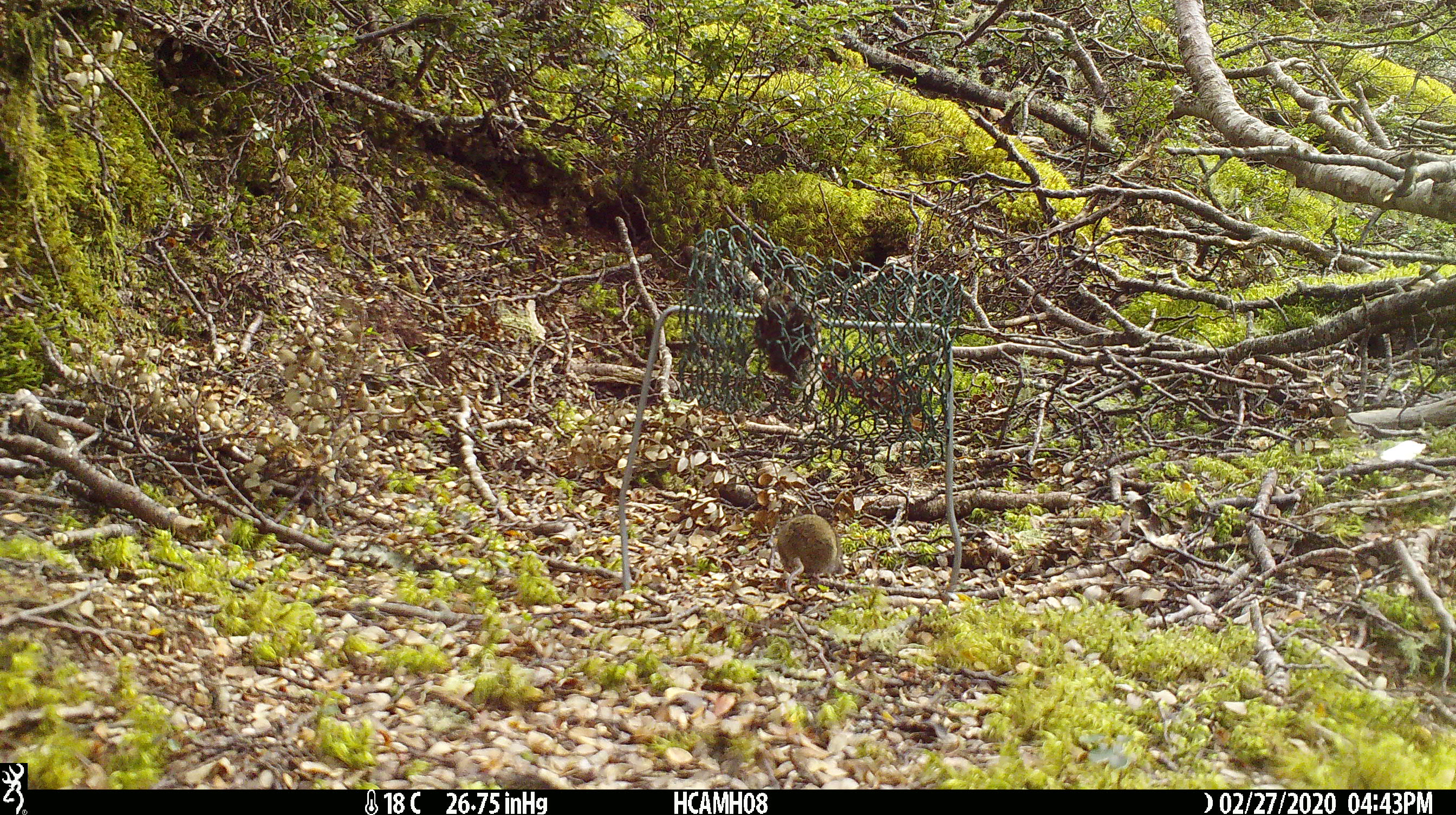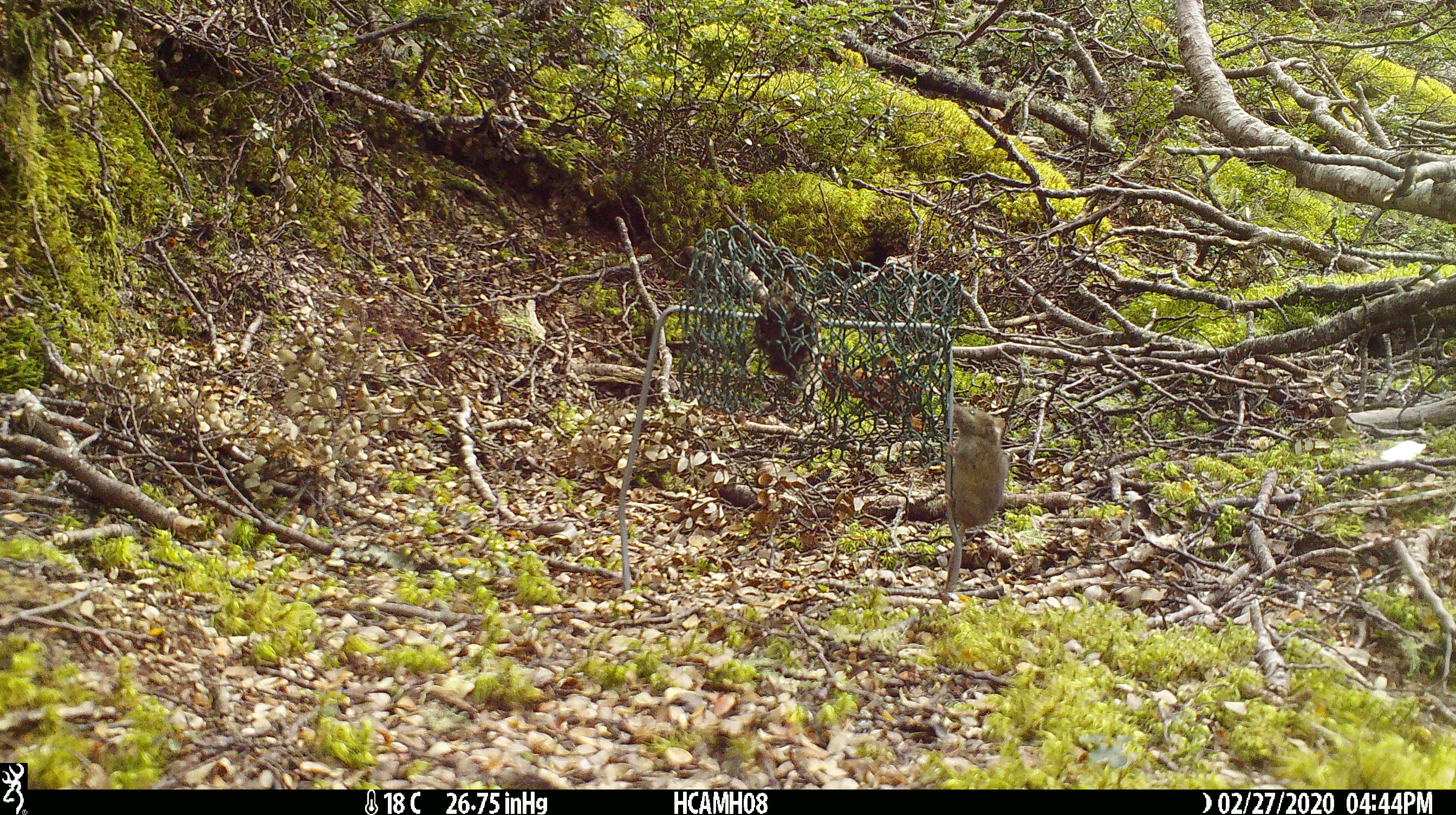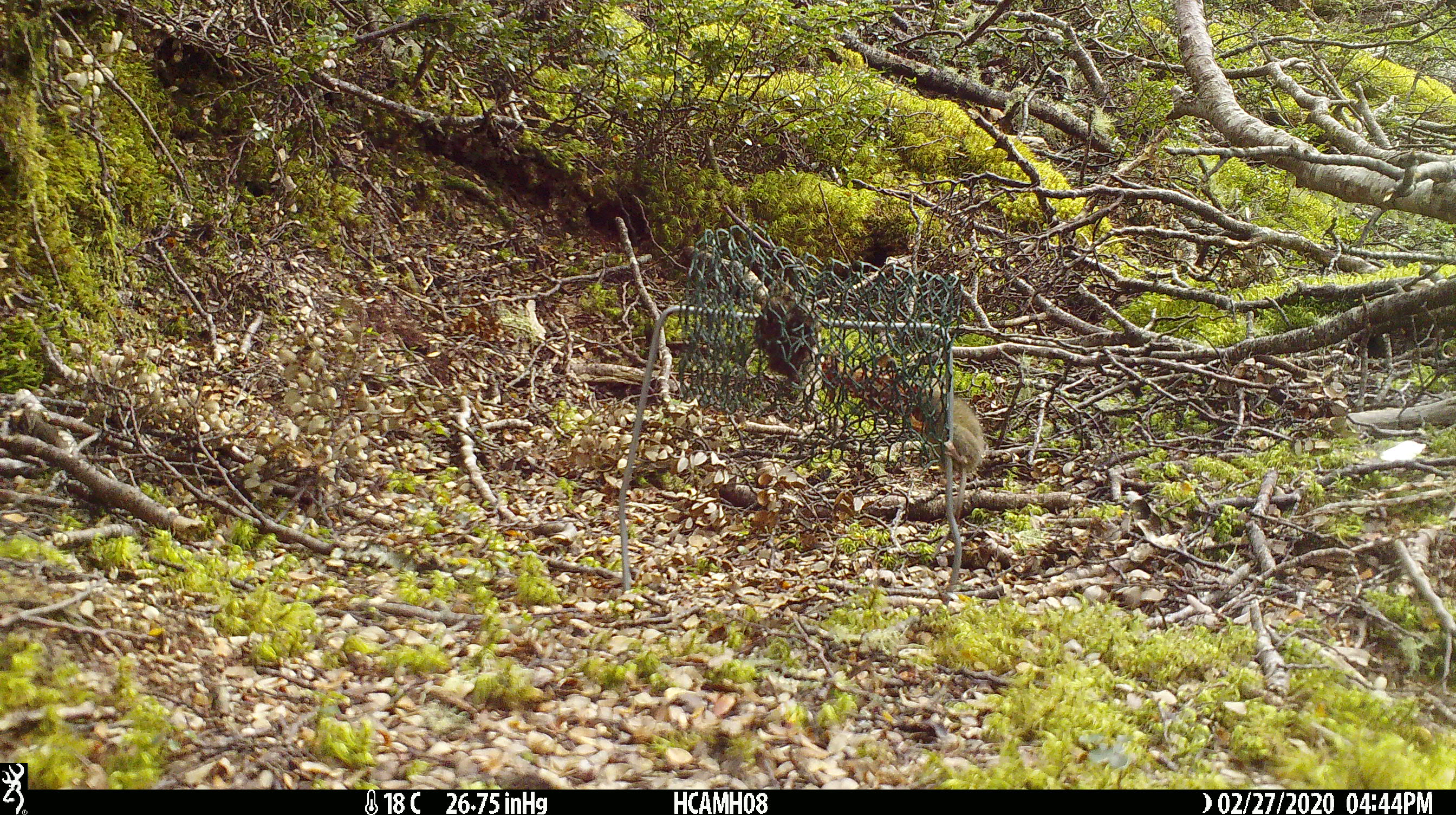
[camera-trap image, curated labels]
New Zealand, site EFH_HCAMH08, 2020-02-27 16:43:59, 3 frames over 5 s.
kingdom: Animalia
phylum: Chordata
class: Mammalia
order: Rodentia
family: Muridae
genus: Mus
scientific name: Mus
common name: mouse